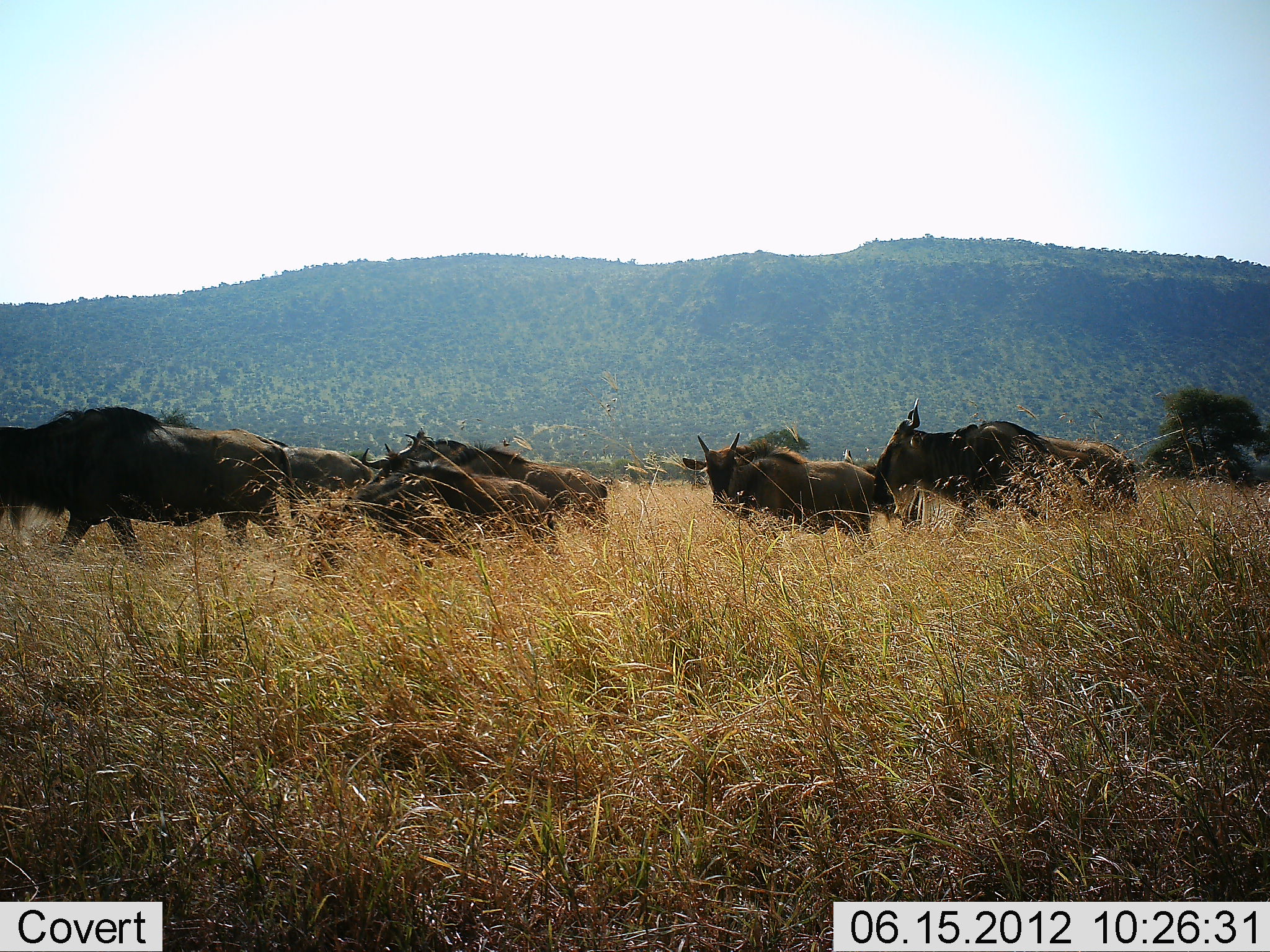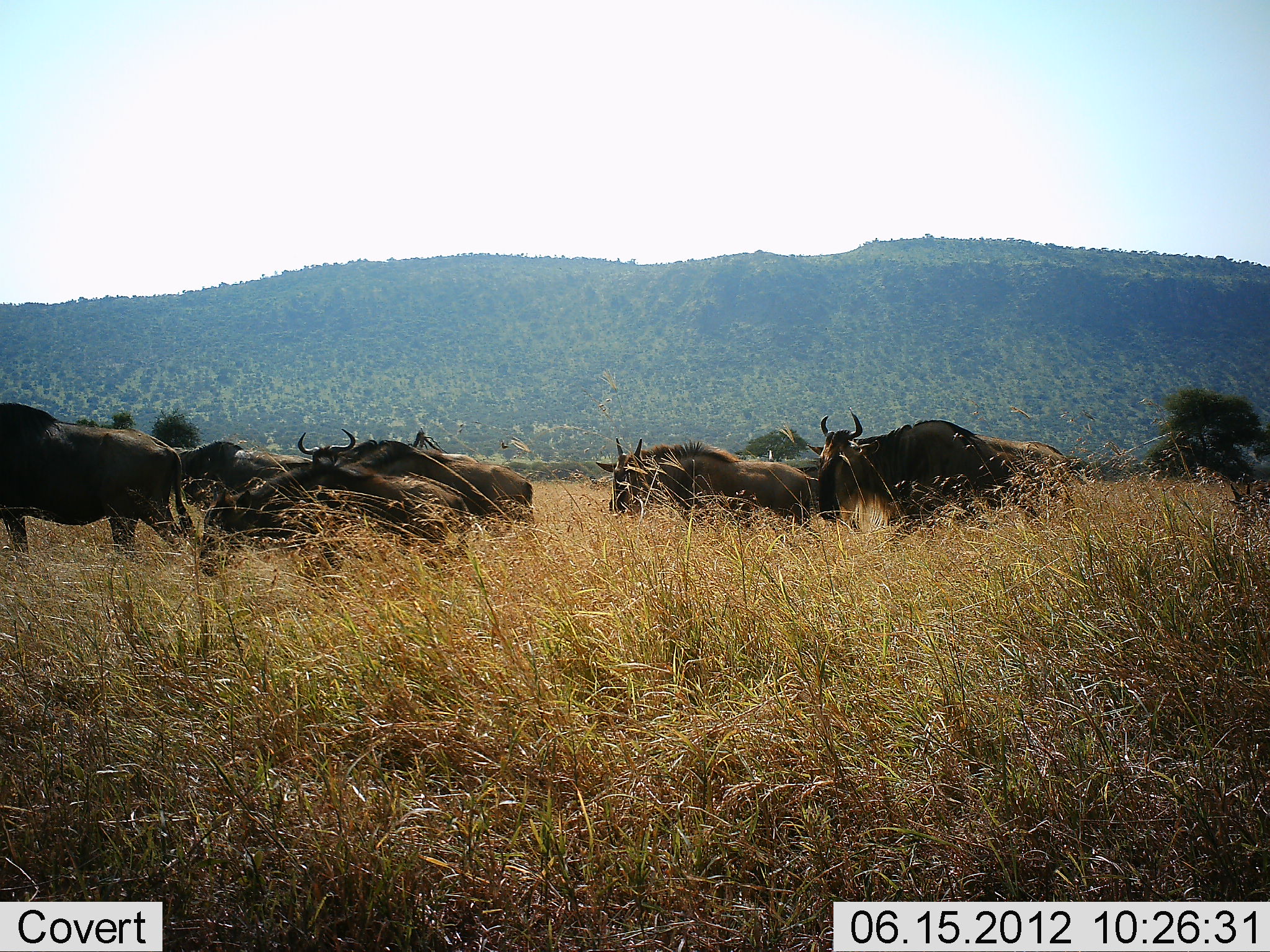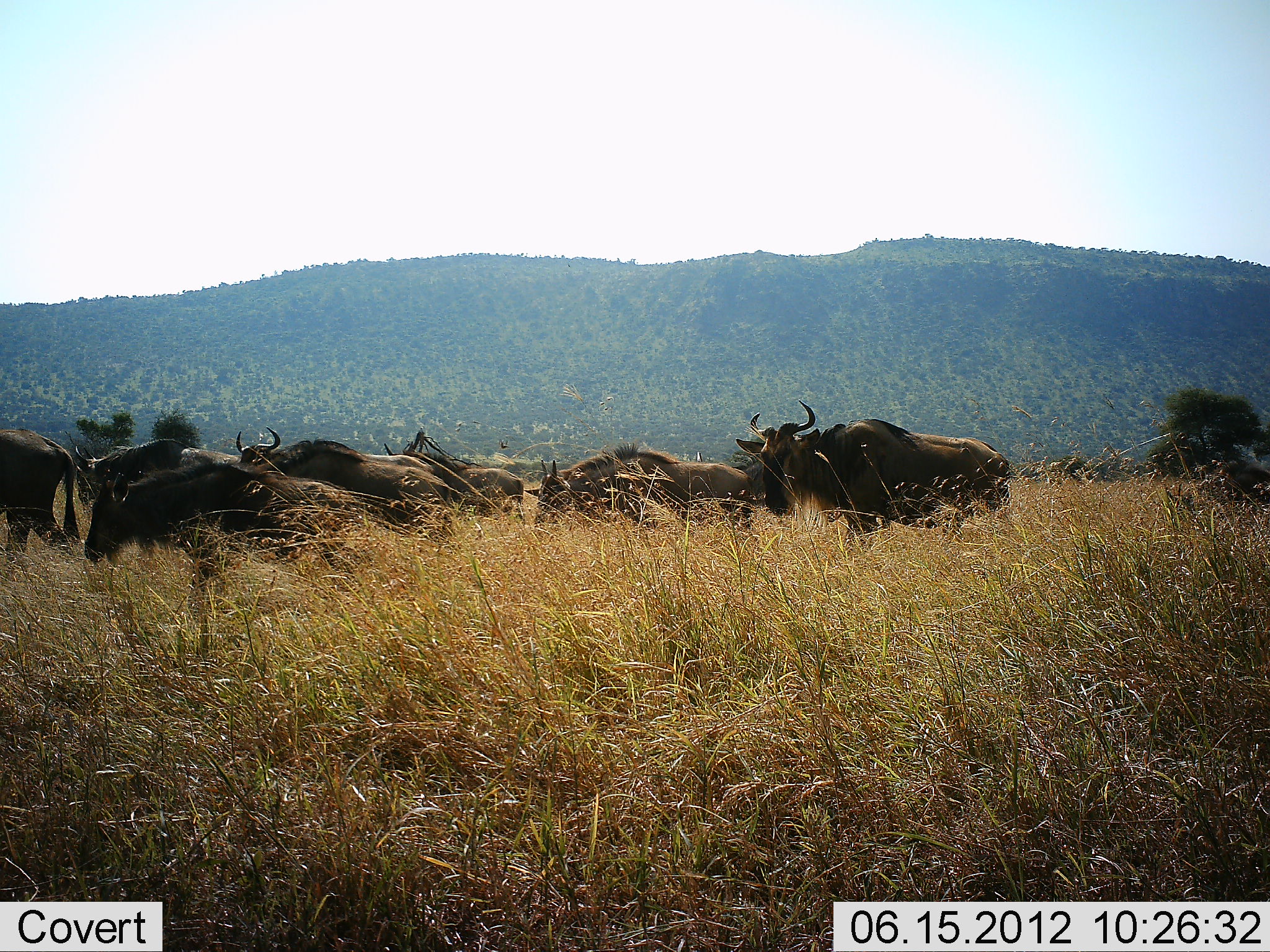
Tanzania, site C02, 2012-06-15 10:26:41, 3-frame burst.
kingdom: Animalia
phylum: Chordata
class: Mammalia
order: Artiodactyla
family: Bovidae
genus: Connochaetes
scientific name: Connochaetes taurinus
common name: blue wildebeest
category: wildebeest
Wildebeest (blue wildebeest) (Connochaetes taurinus), count 8. Behavior (volunteer vote fractions): standing 0%, resting 0%, moving 100%, interacting 0%. Young present (vote fraction): 20%. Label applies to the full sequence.